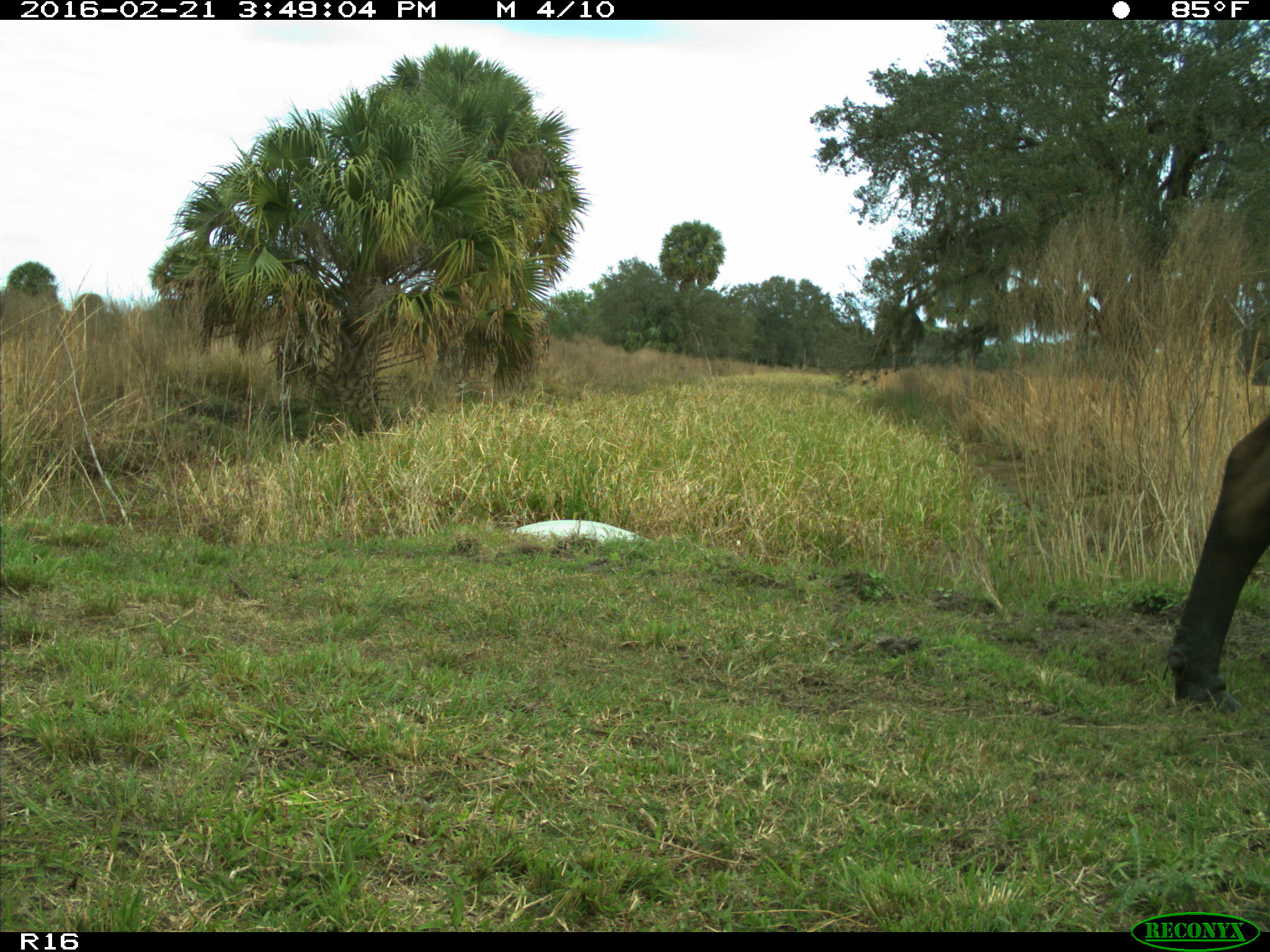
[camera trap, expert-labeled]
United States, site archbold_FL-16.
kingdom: Animalia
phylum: Chordata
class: Mammalia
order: Artiodactyla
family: Bovidae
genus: Bos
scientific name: Bos taurus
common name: domestic cow